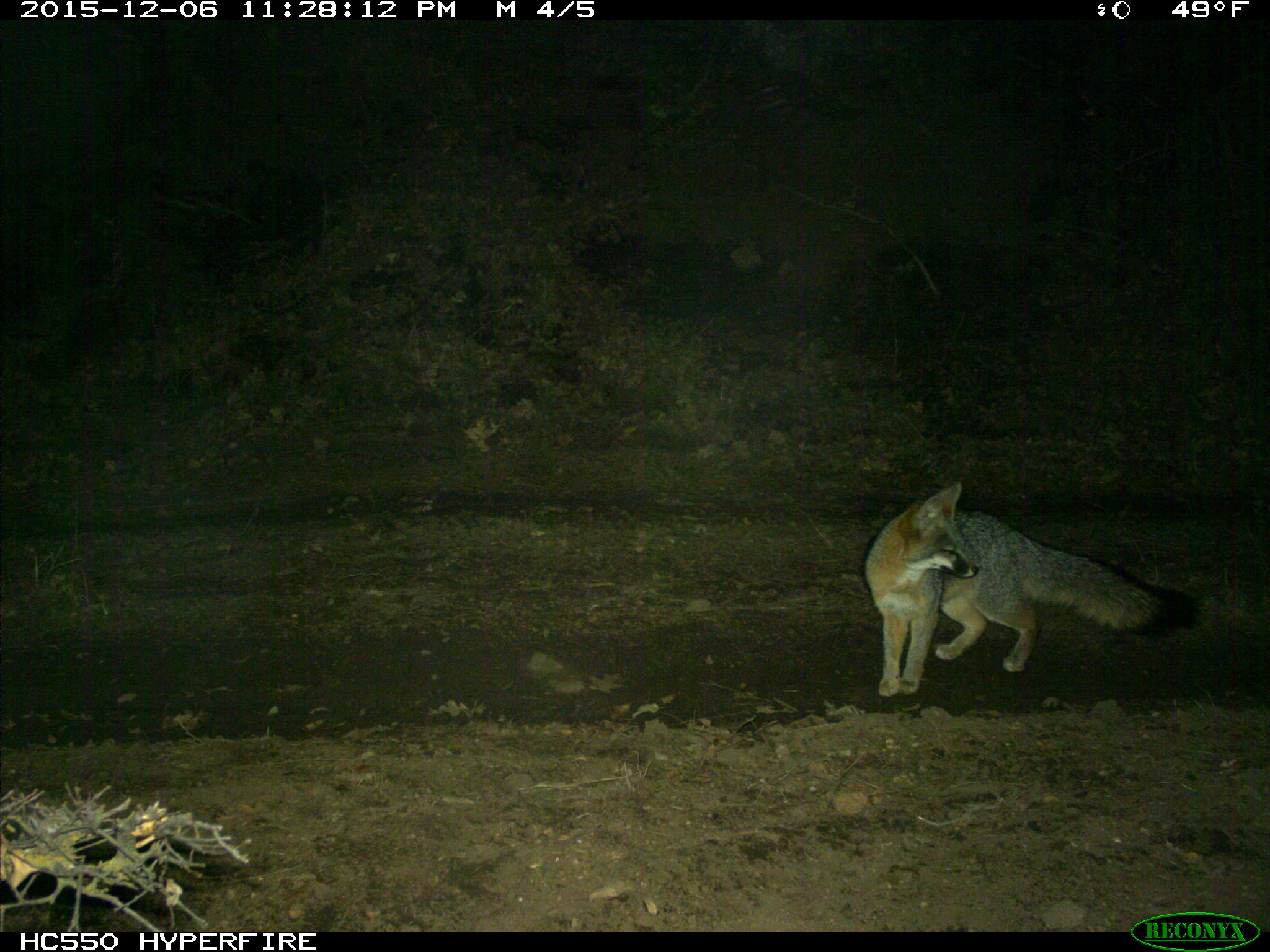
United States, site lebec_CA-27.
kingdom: Animalia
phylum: Chordata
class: Mammalia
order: Carnivora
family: Canidae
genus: Urocyon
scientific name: Urocyon cinereoargenteus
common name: gray fox